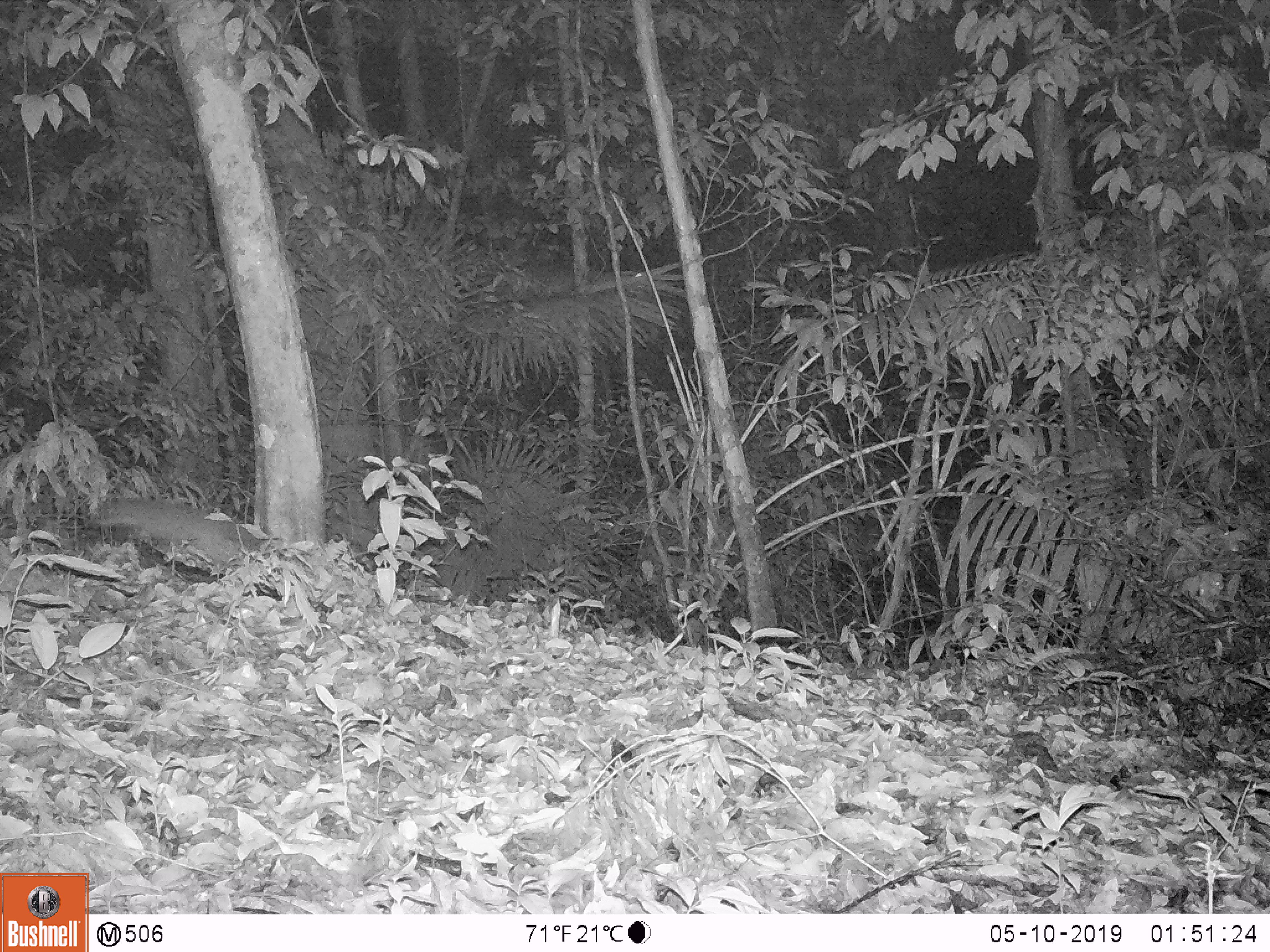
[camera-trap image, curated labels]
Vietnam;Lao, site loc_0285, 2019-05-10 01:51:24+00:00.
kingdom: Animalia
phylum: Chordata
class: Mammalia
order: Carnivora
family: Mustelidae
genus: Melogale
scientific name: Melogale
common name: ferret badger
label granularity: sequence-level